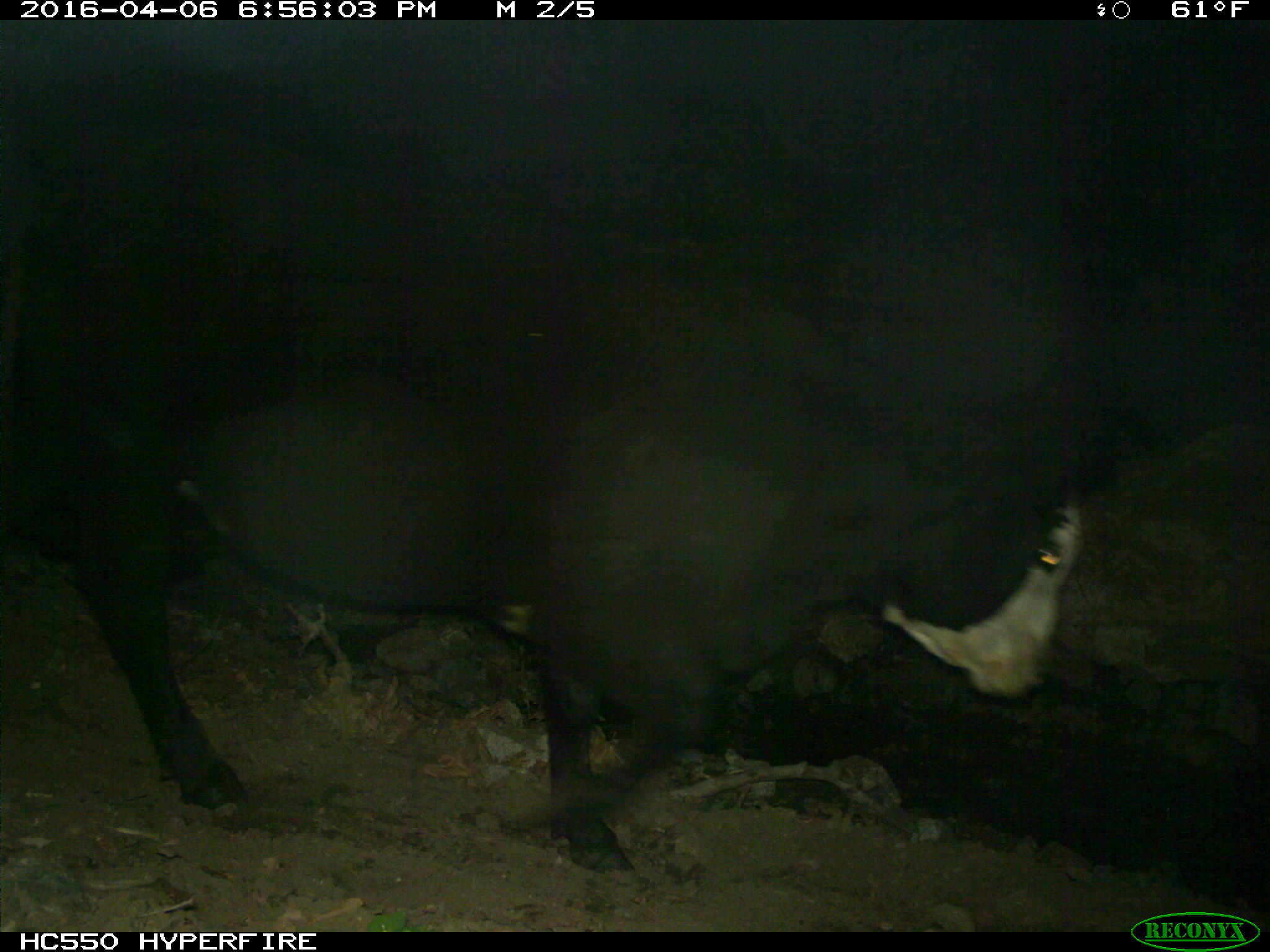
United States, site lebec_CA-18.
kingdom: Animalia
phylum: Chordata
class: Mammalia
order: Artiodactyla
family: Bovidae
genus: Bos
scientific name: Bos taurus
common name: domestic cow